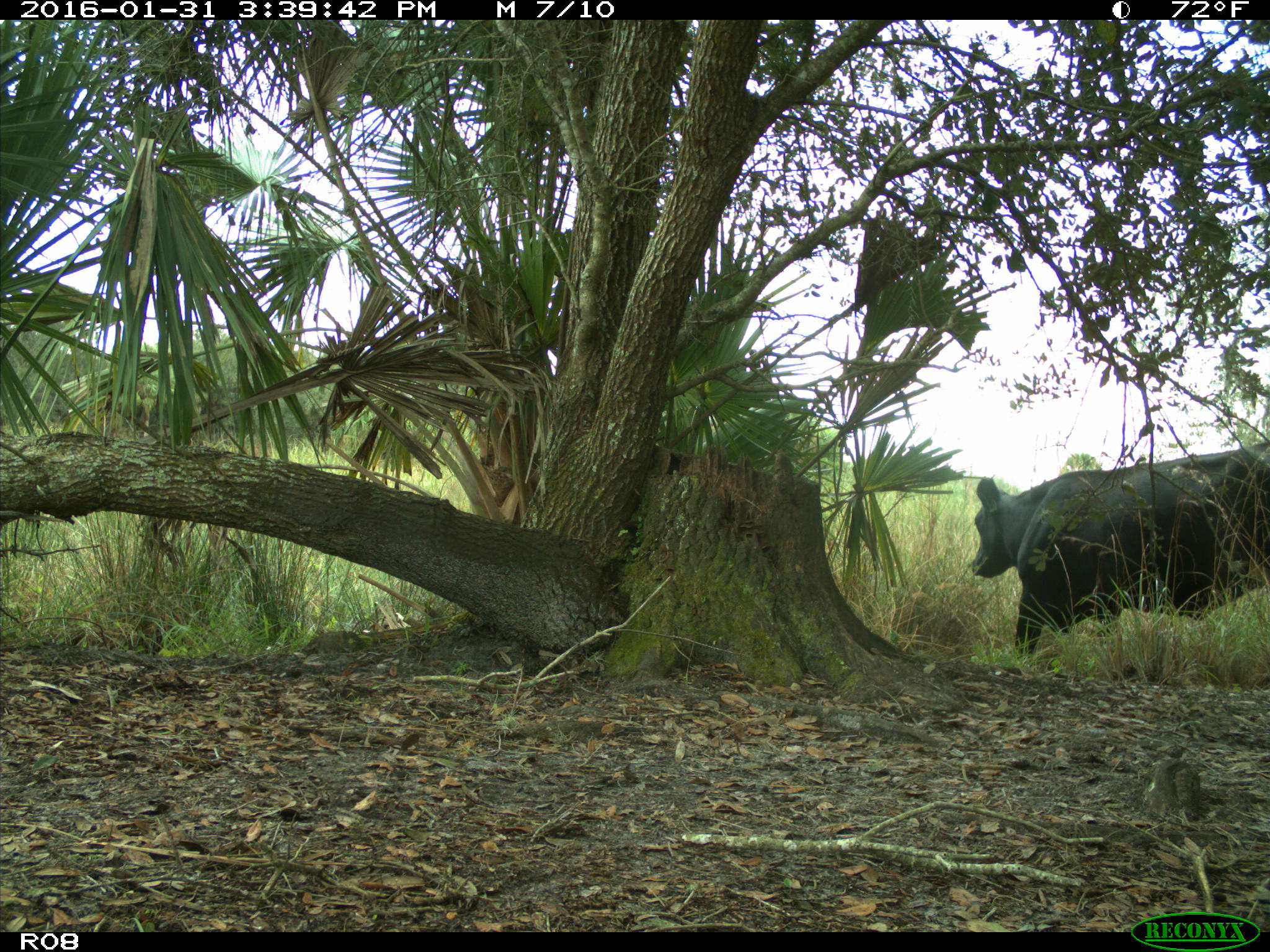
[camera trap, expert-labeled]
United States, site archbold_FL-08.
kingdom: Animalia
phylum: Chordata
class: Mammalia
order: Artiodactyla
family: Bovidae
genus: Bos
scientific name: Bos taurus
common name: domestic cow